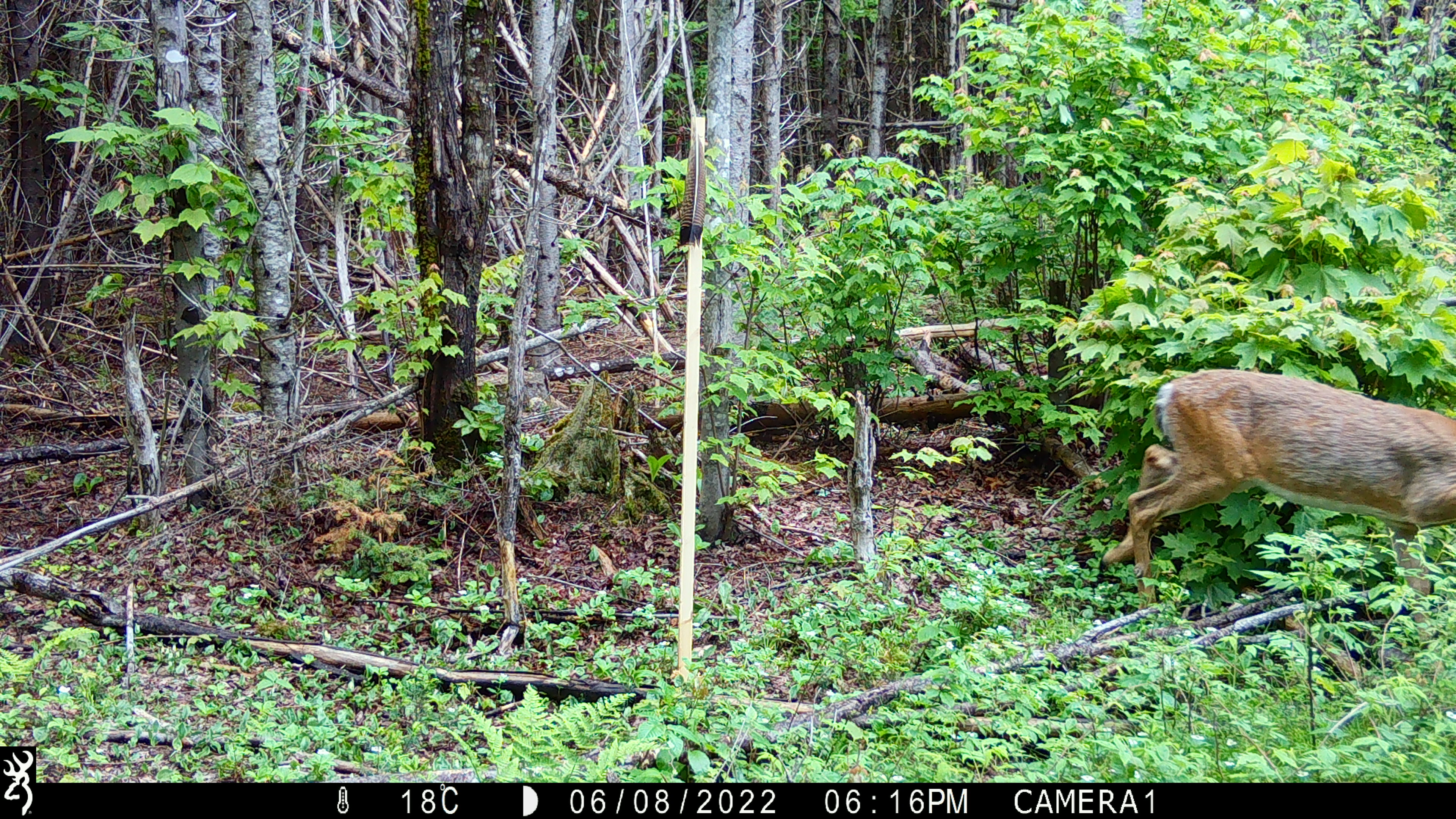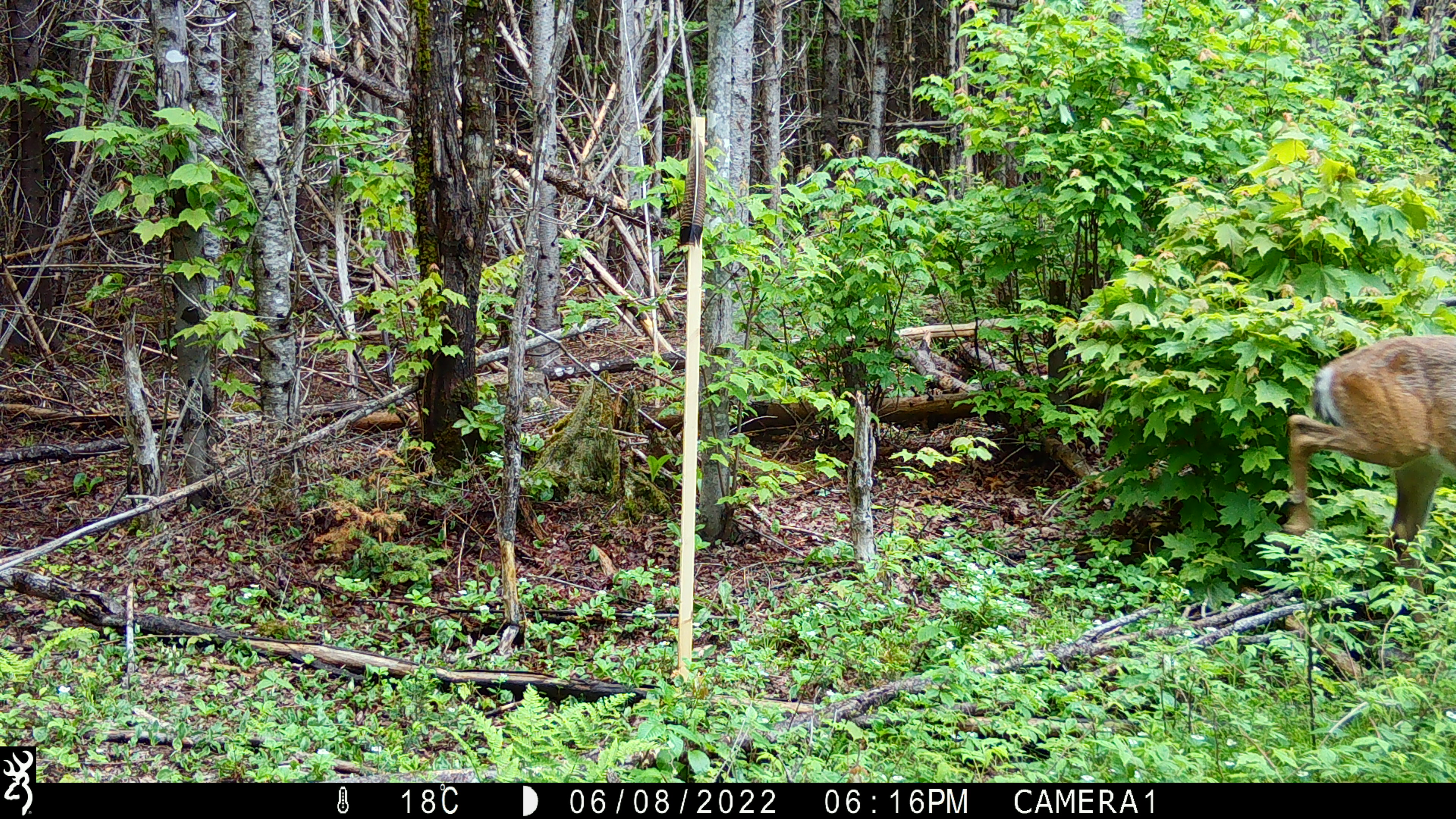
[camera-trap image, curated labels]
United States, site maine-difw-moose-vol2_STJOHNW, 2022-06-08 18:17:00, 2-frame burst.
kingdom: Animalia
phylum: Chordata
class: Mammalia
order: Artiodactyla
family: Cervidae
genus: Odocoileus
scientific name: Odocoileus virginianus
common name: white-tailed deer